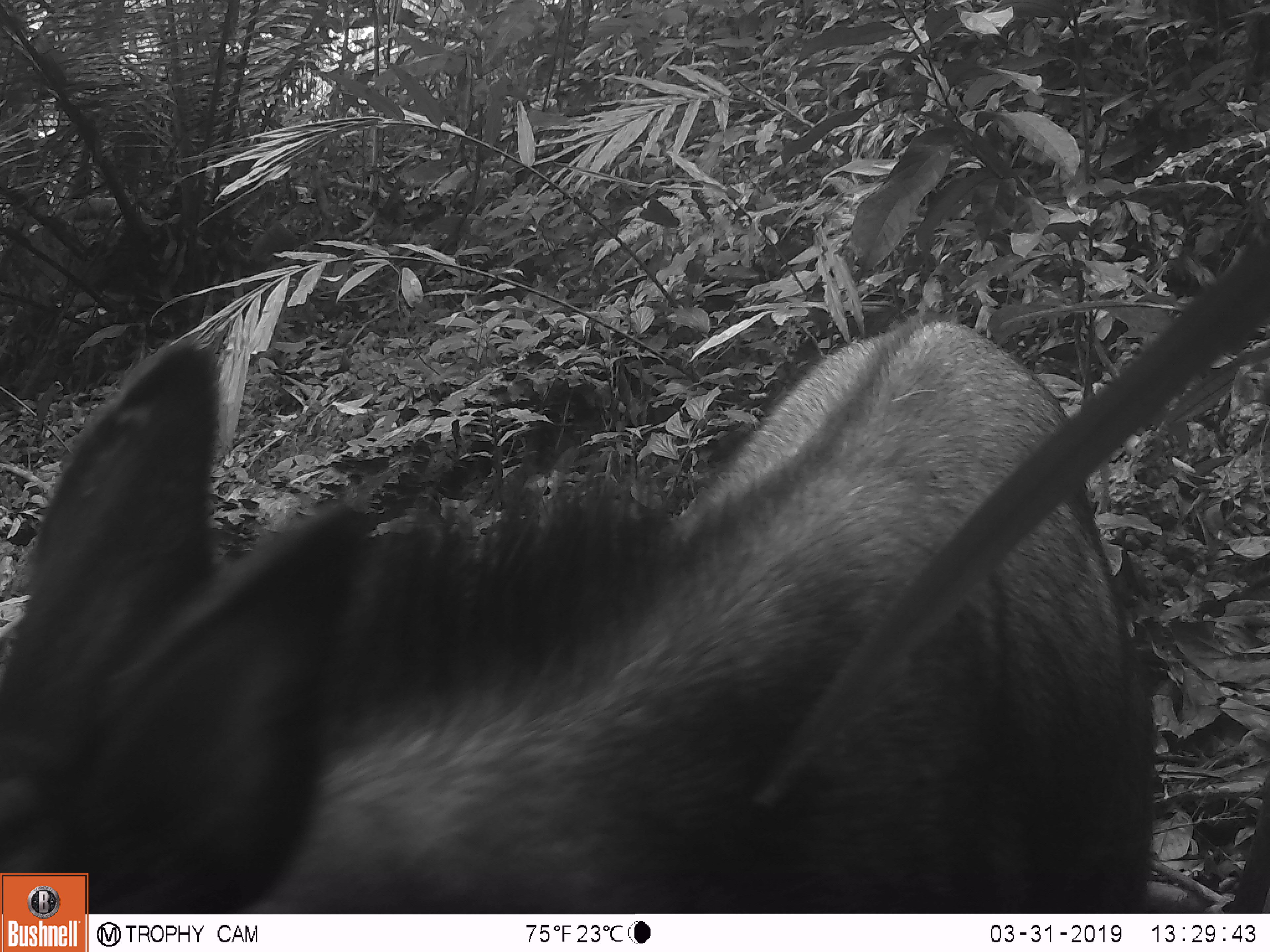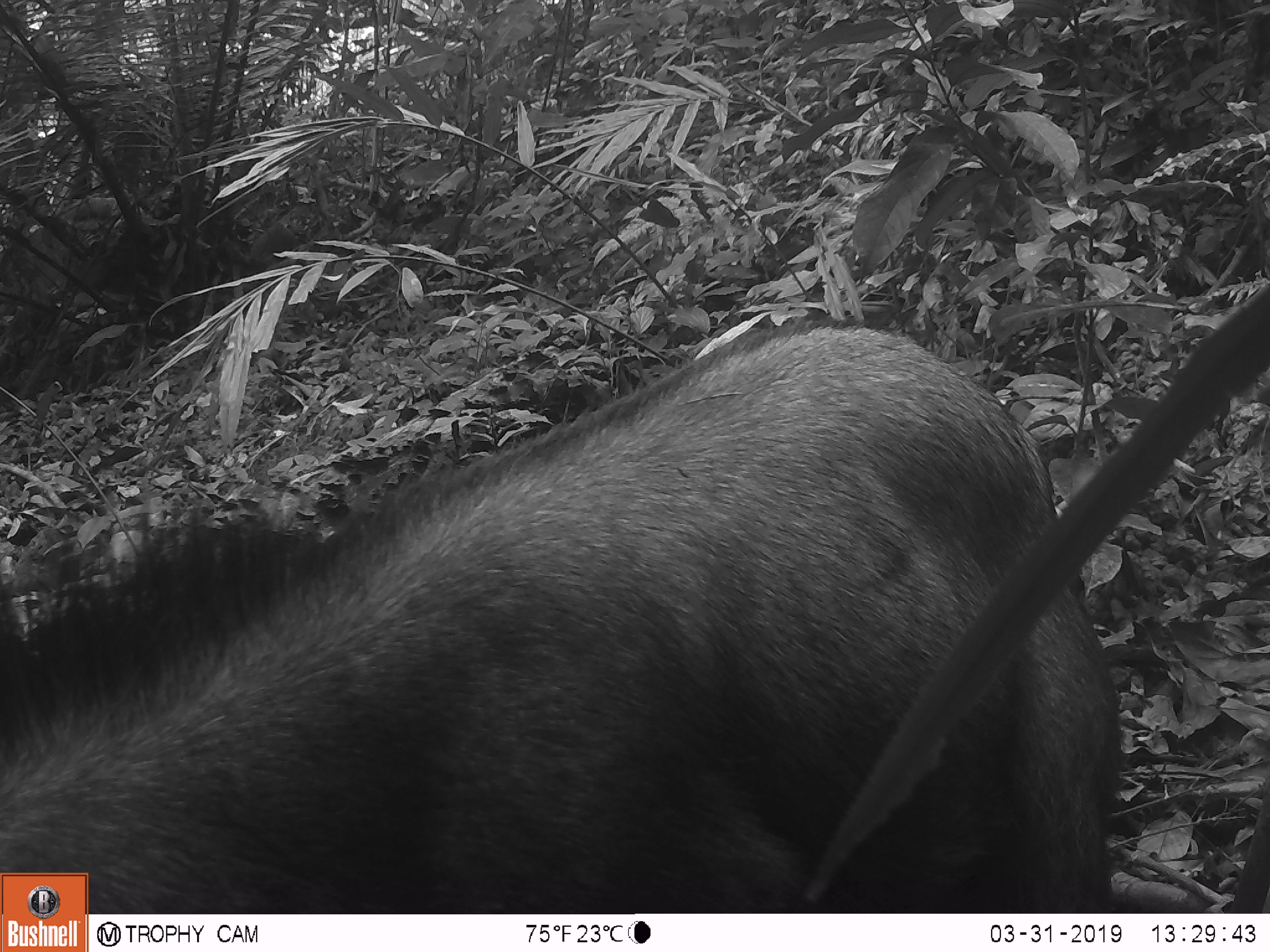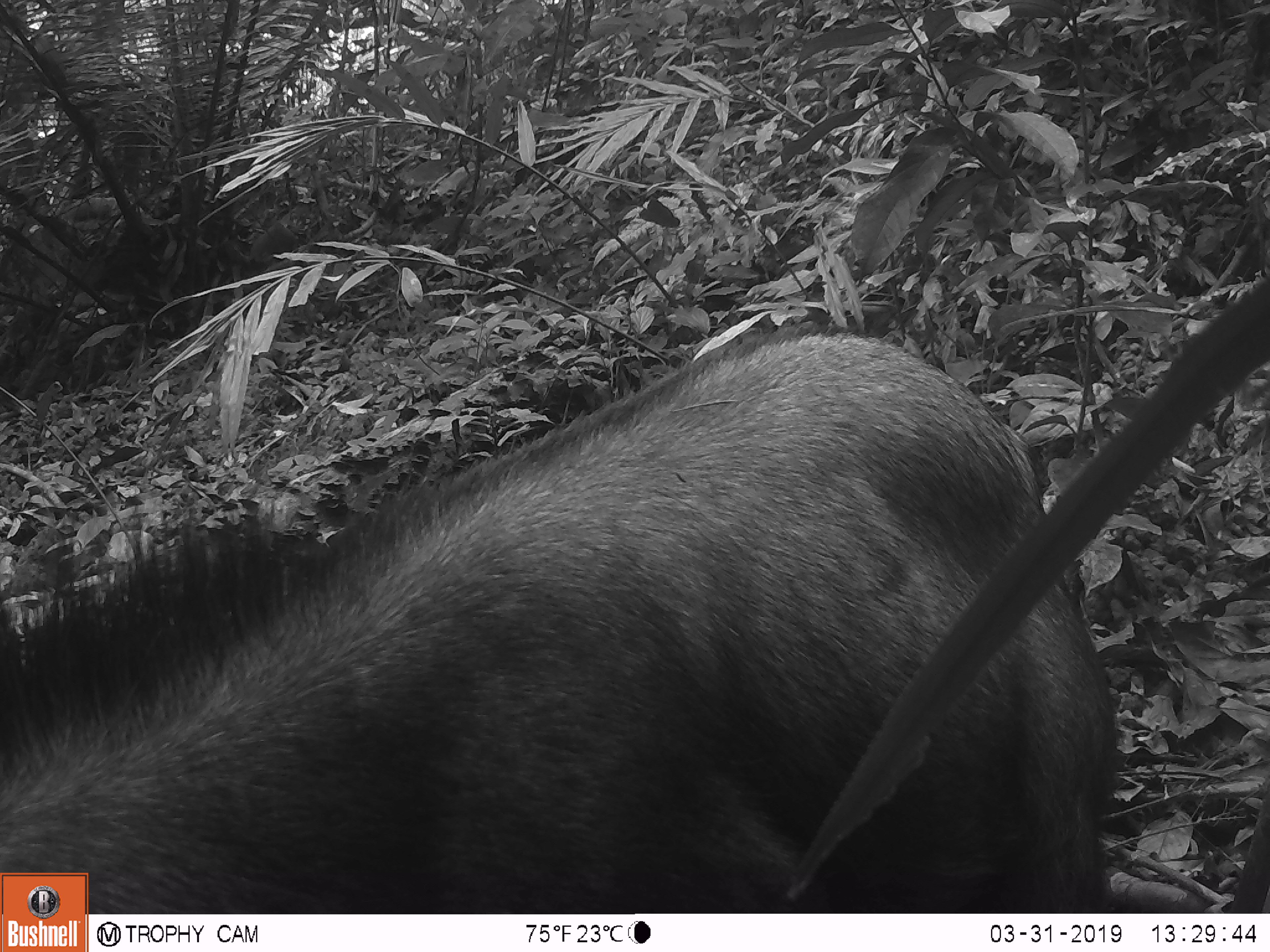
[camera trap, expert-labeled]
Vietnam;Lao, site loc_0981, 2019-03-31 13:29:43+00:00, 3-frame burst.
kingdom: Animalia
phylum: Chordata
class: Mammalia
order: Artiodactyla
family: Bovidae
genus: Capricornis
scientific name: Capricornis sumatraensis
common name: chinese serow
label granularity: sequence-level